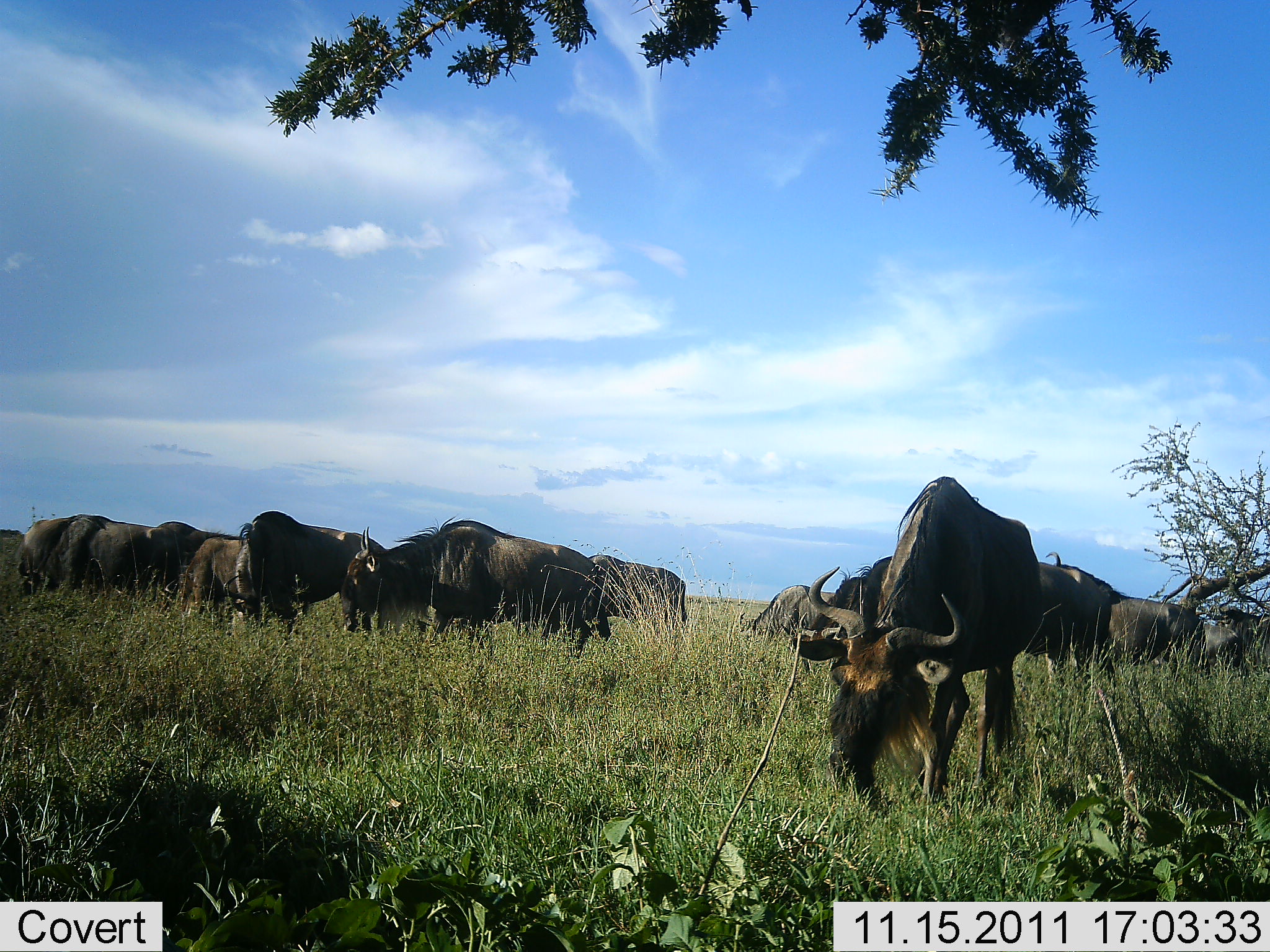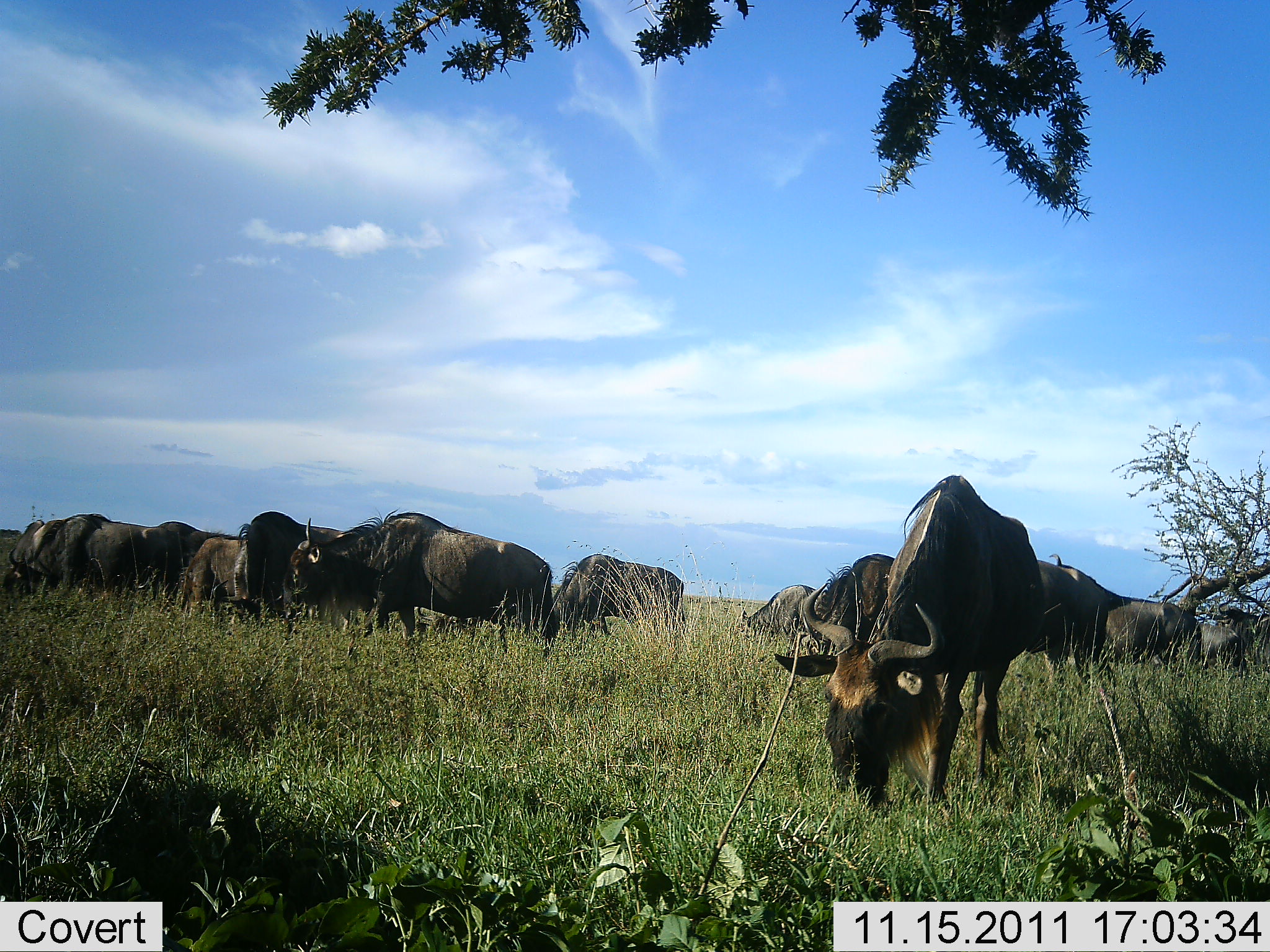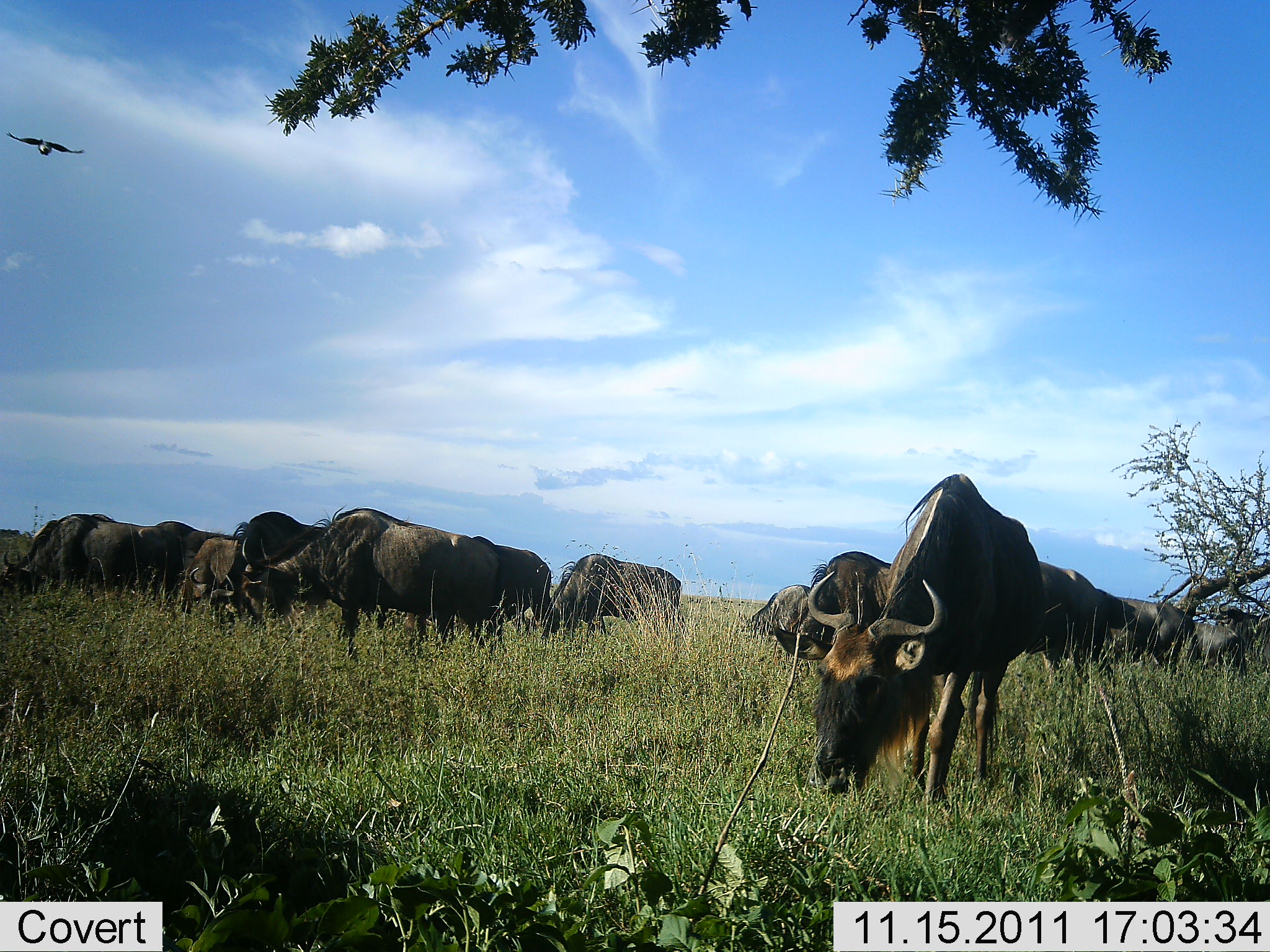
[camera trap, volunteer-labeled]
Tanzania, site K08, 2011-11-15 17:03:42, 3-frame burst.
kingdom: Animalia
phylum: Chordata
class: Mammalia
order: Artiodactyla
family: Bovidae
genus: Connochaetes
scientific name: Connochaetes taurinus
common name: blue wildebeest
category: wildebeest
Wildebeest (blue wildebeest) (Connochaetes taurinus), count 11-50. Behavior (volunteer vote fractions): standing 46%, resting 0%, moving 23%, interacting 8%. Young present (vote fraction): 15%. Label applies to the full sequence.